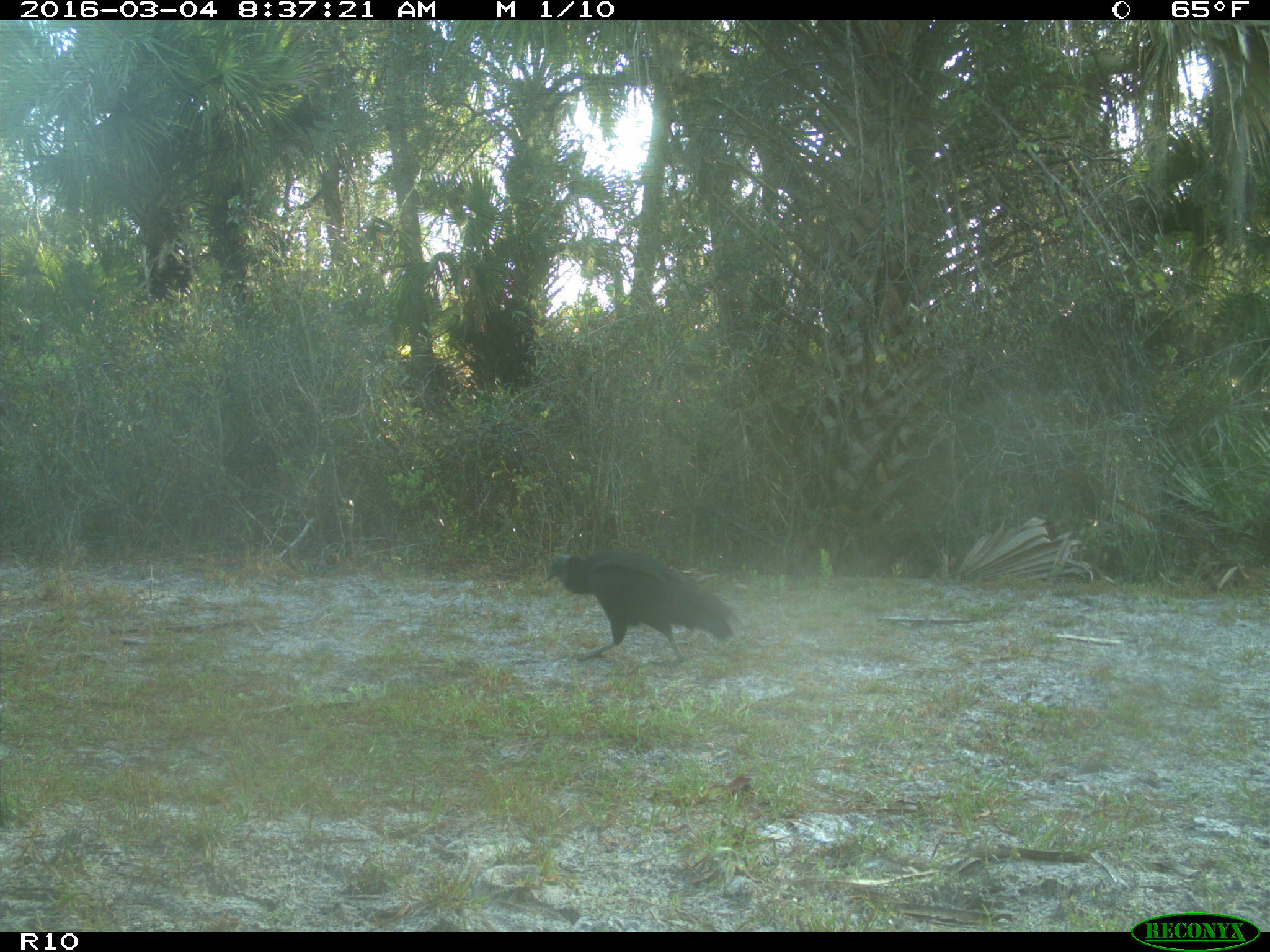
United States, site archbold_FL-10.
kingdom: Animalia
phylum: Chordata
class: Aves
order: Accipitriformes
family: Accipitridae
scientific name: Accipitridae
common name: acciptirids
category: unidentified accipitrid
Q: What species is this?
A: Unidentified accipitrid (acciptirids) (Accipitridae).